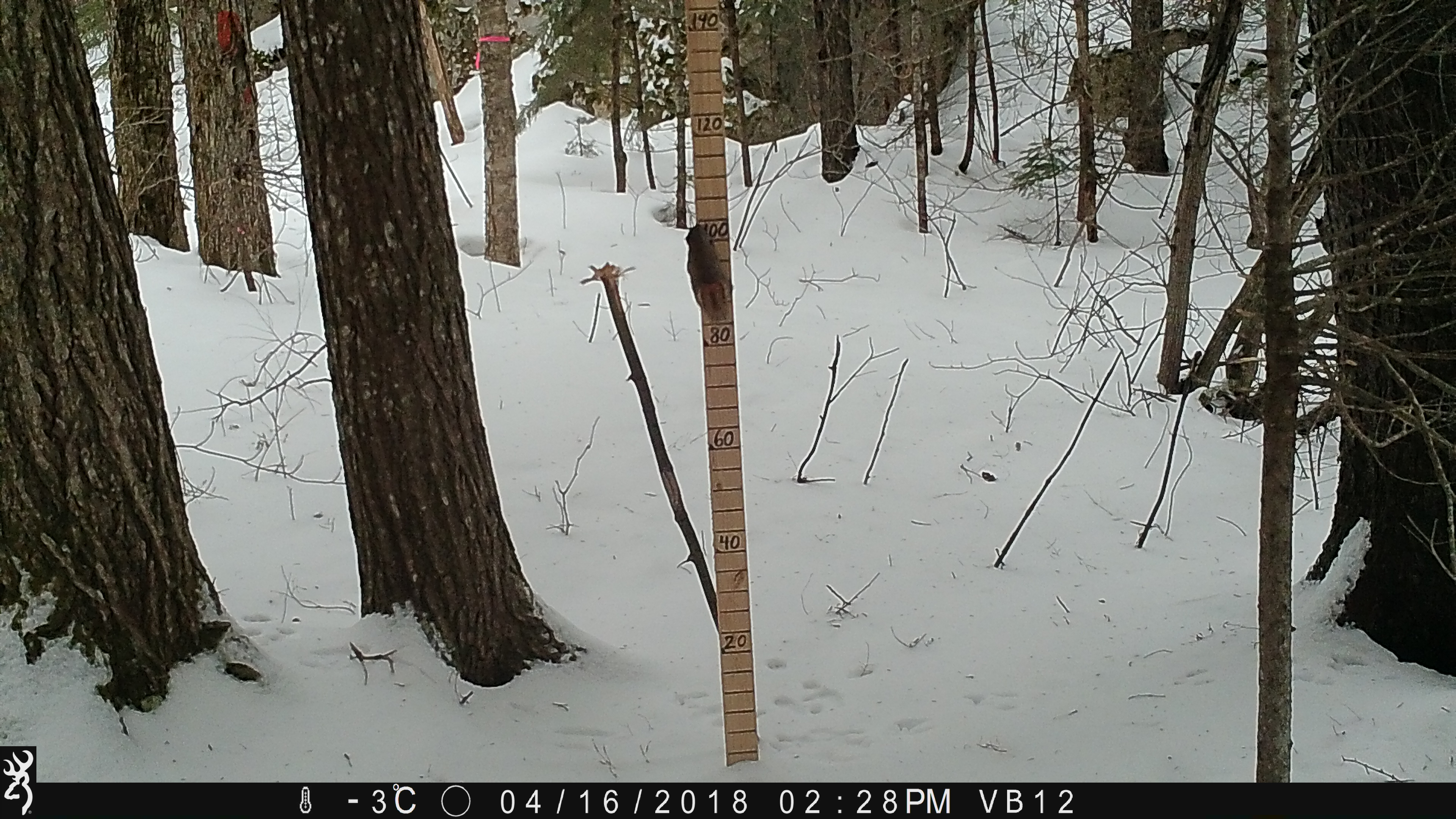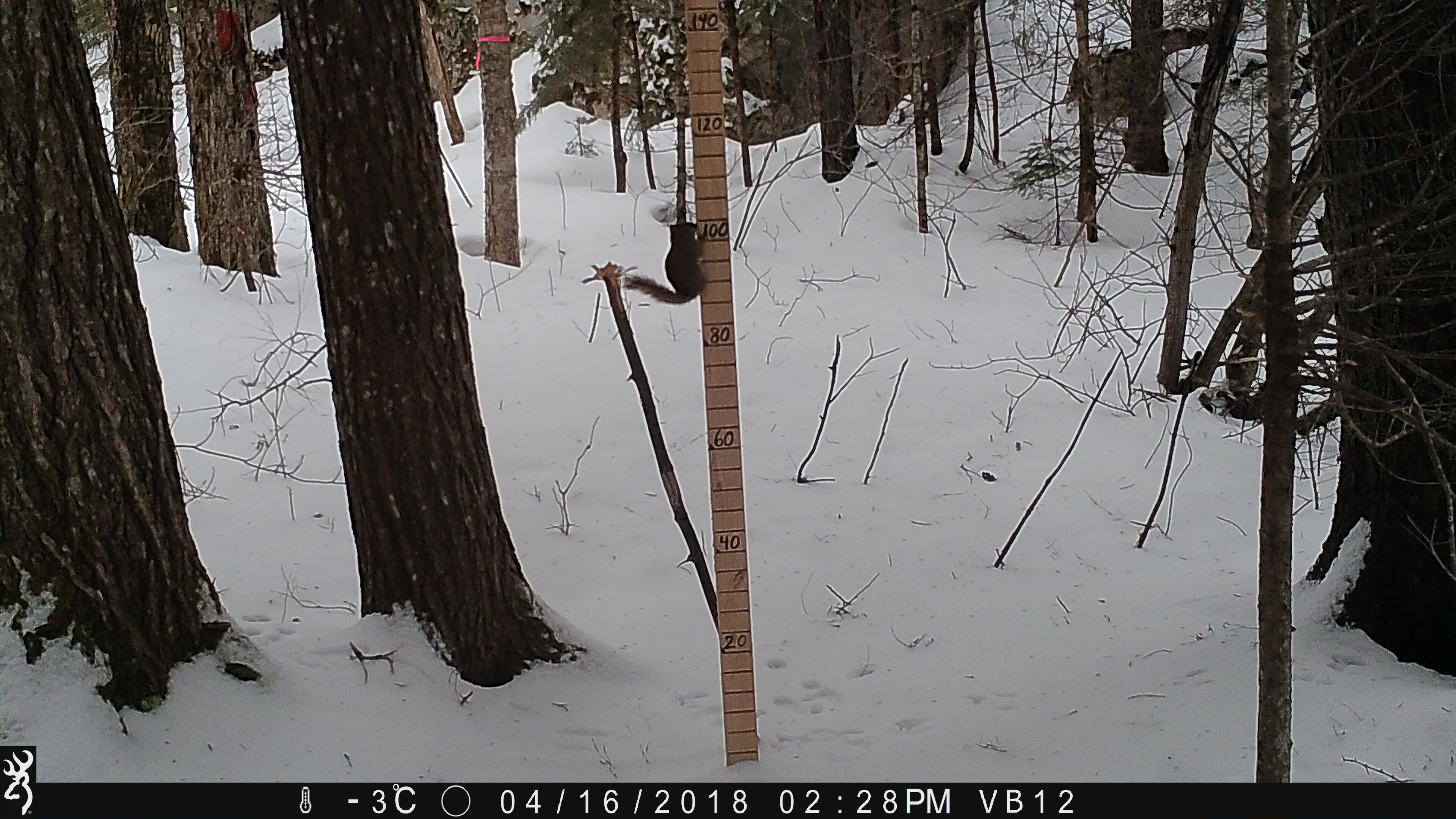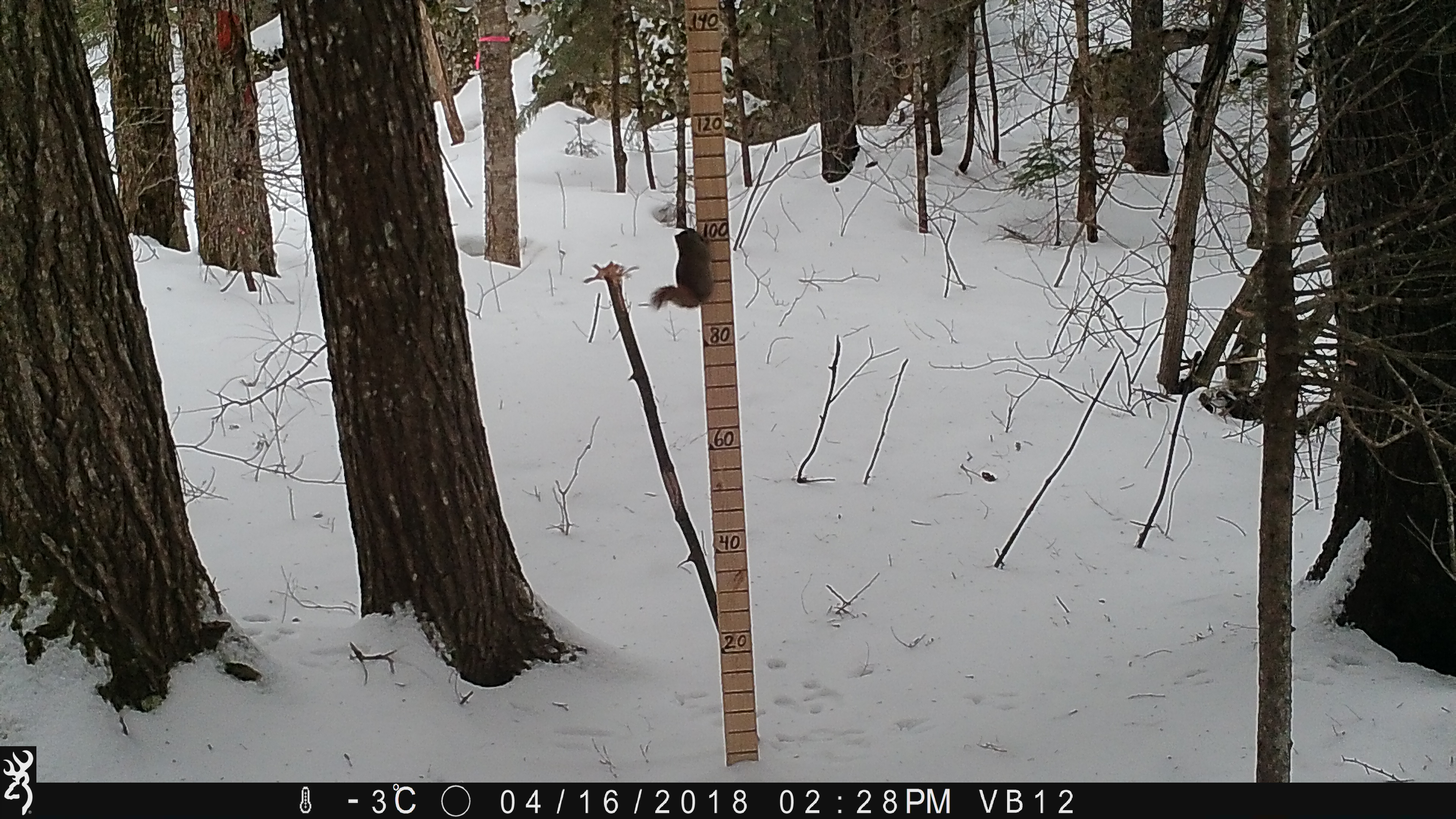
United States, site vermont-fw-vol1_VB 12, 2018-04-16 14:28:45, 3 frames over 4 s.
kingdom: Animalia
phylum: Chordata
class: Mammalia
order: Rodentia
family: Sciuridae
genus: Tamiasciurus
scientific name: Tamiasciurus hudsonicus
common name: red squirrel